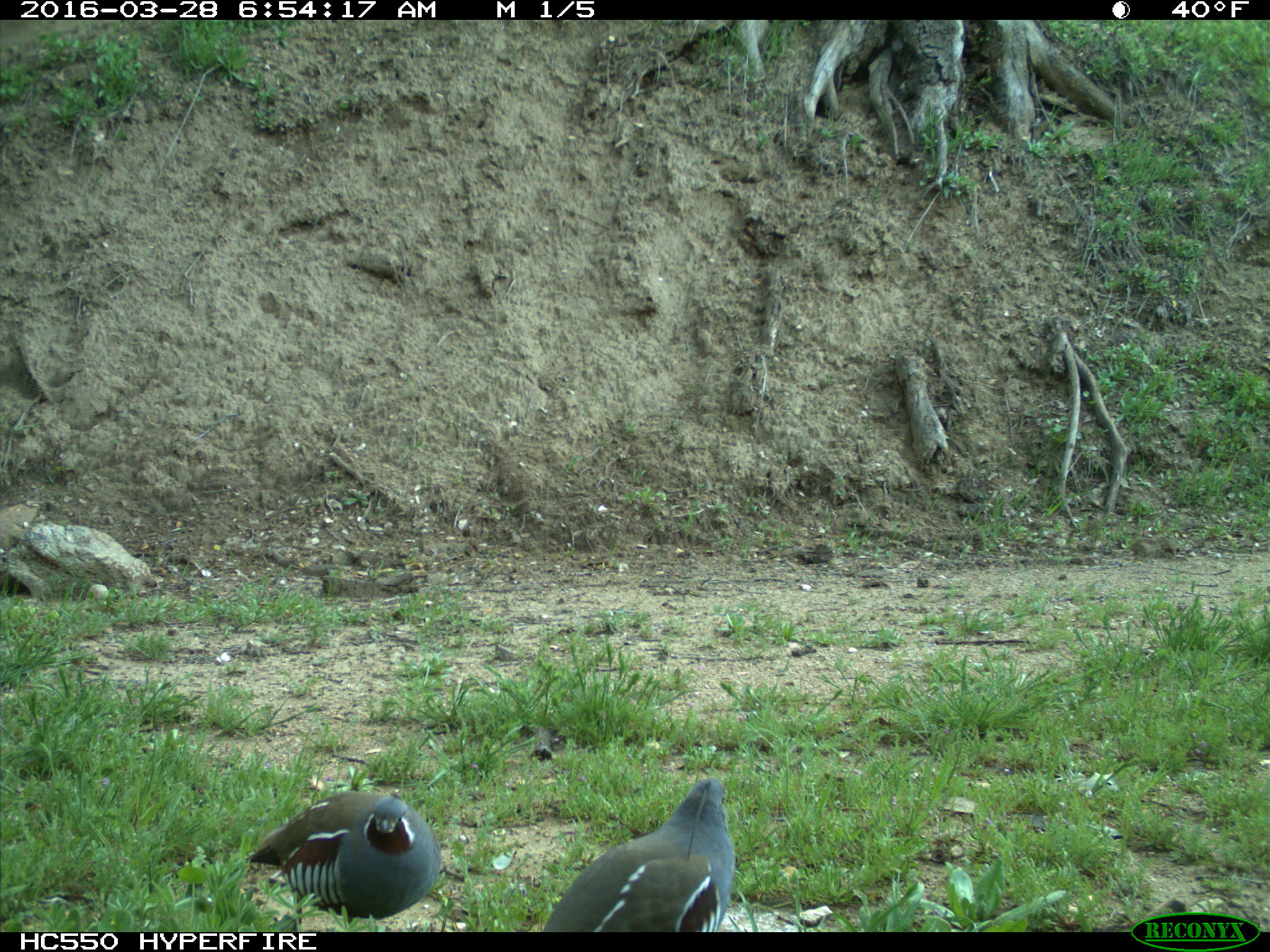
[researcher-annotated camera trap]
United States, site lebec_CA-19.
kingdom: Animalia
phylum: Chordata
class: Aves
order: Galliformes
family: Odontophoridae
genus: Callipepla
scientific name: Callipepla californica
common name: california quail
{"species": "Callipepla californica (california quail)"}